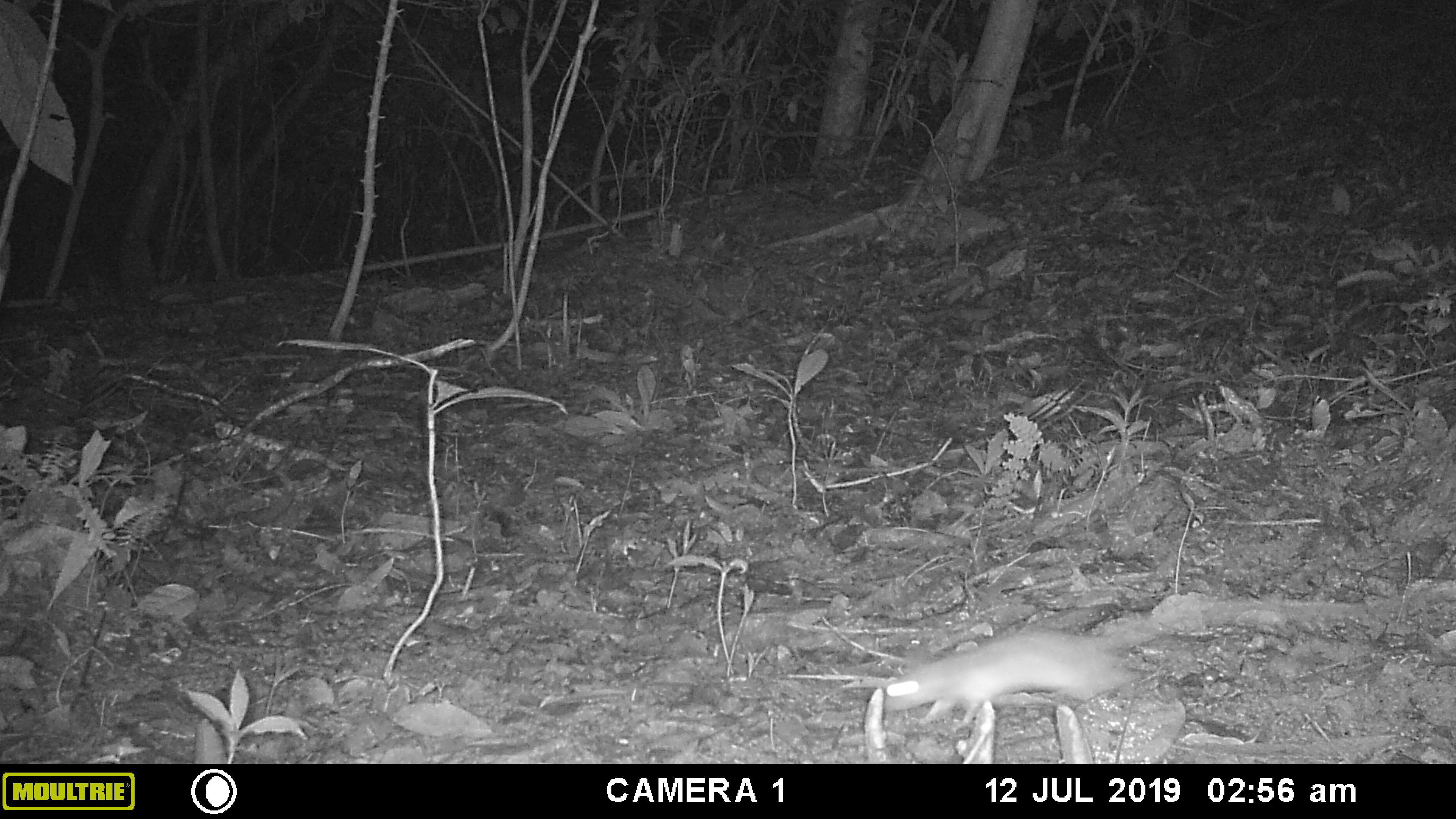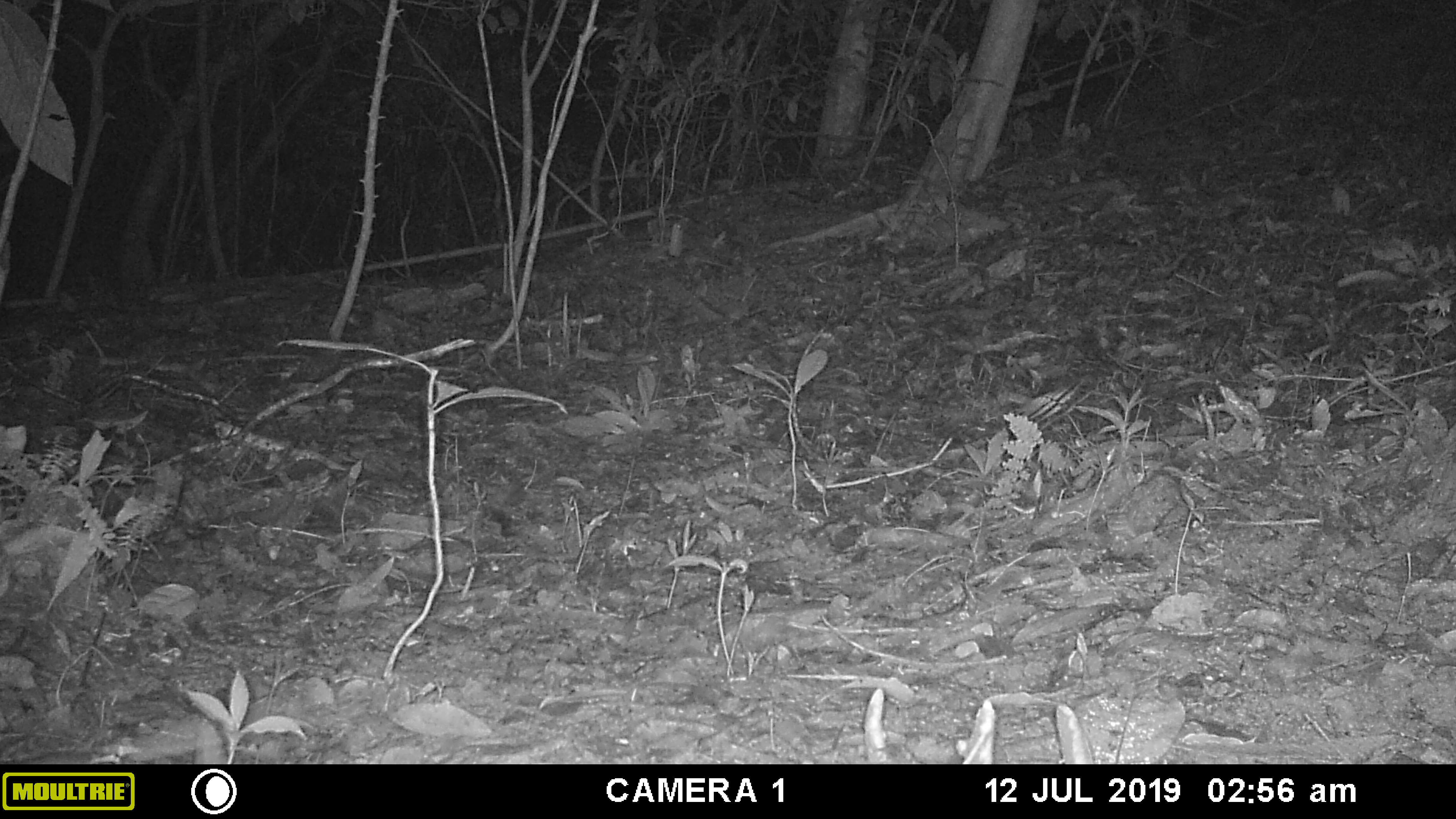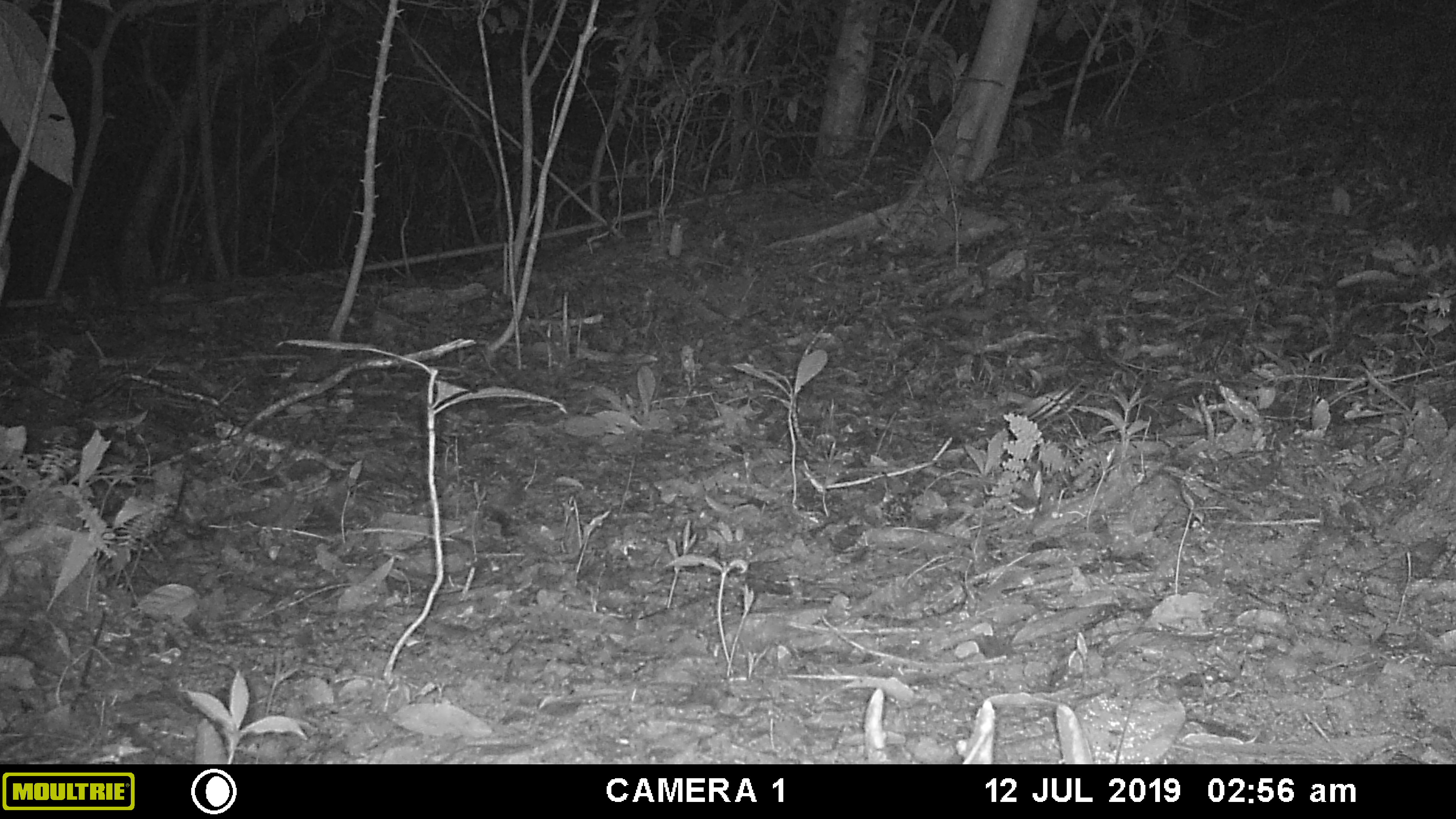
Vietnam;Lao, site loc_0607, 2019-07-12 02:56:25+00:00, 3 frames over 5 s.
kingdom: Animalia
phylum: Chordata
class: Mammalia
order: Rodentia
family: Muridae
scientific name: Muridae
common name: old-world mice and rats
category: unidentified murid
Unidentified murid (old-world mice and rats) (Muridae). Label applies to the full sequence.